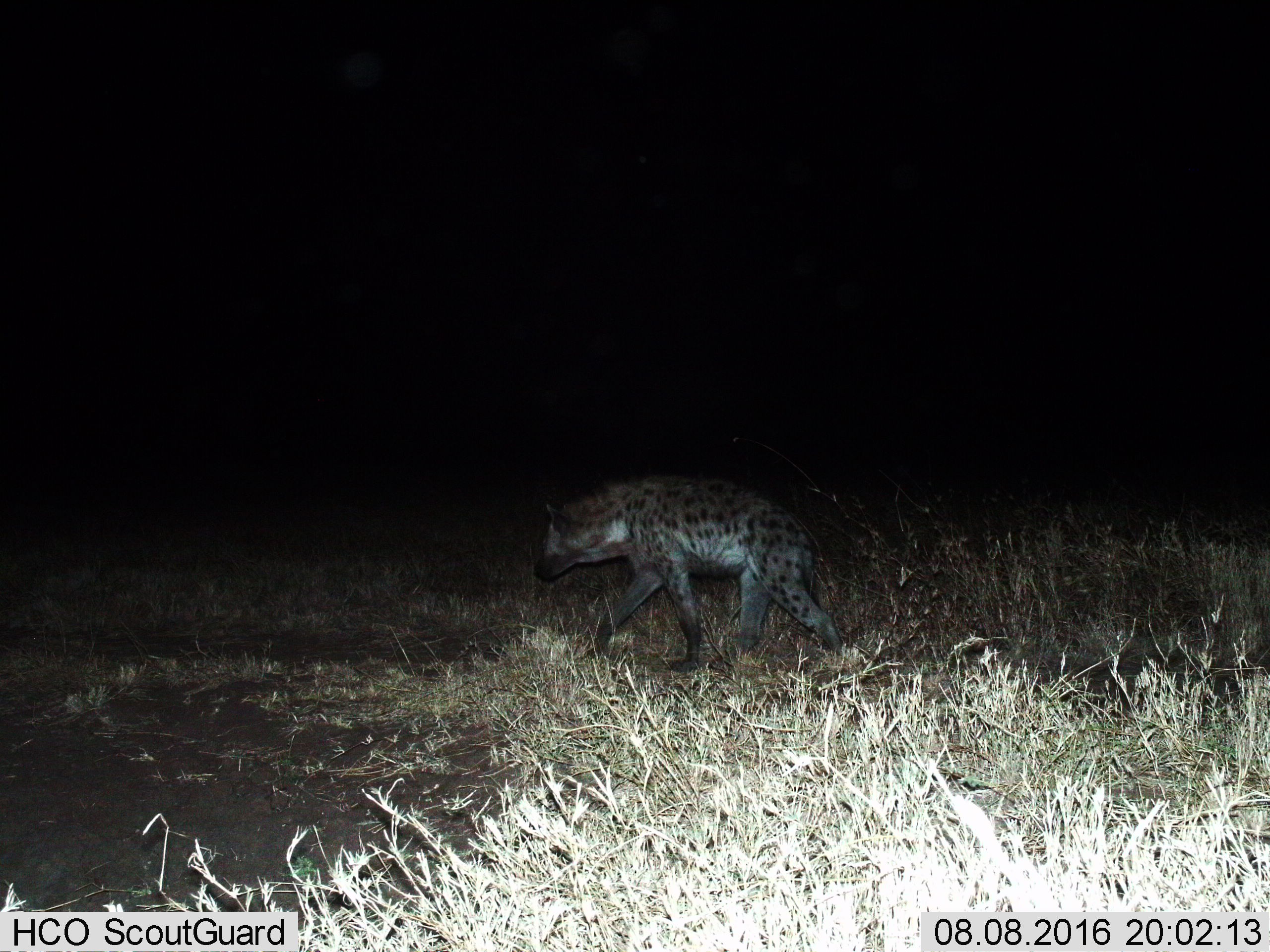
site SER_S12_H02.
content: unidentified animal